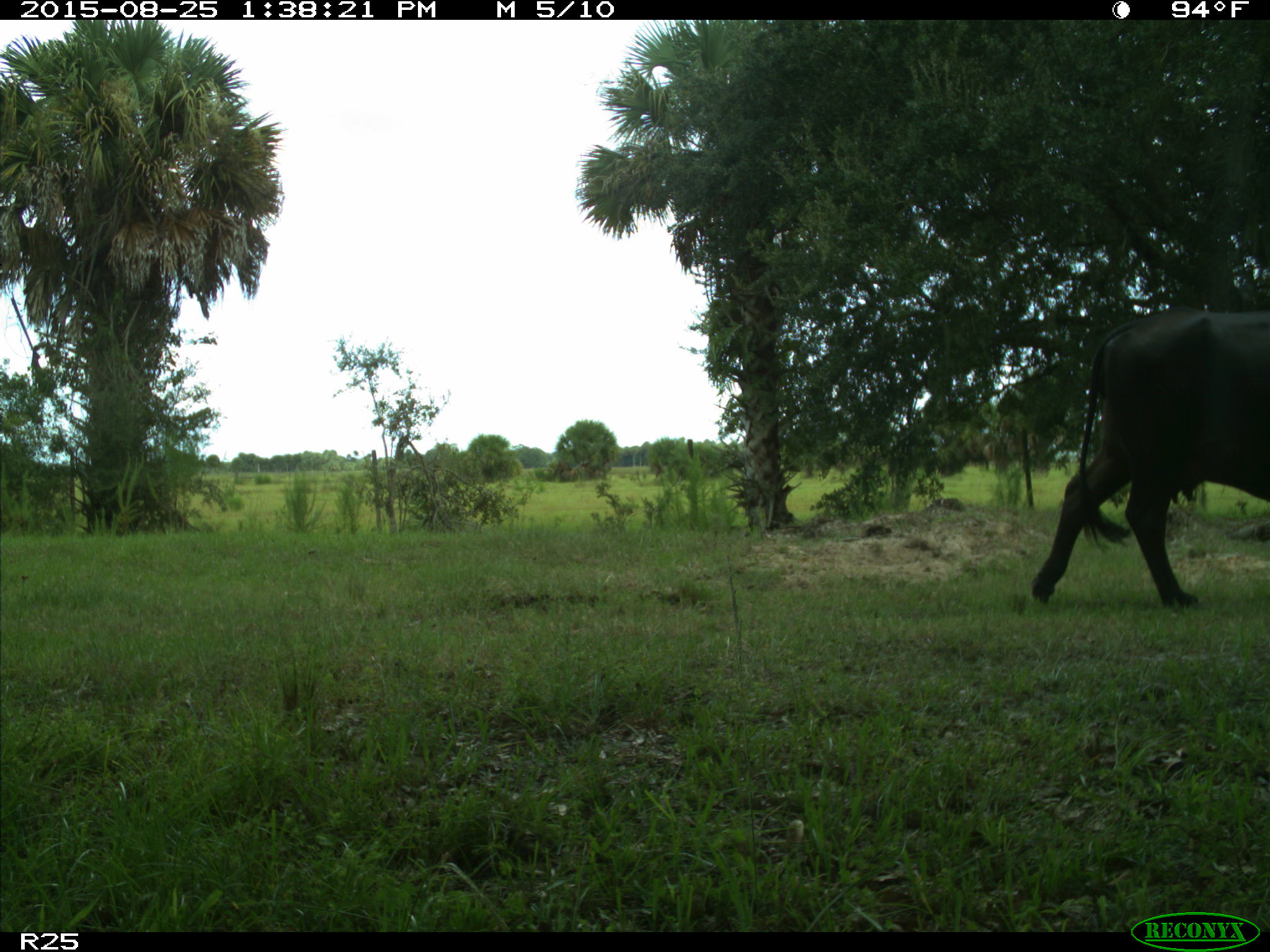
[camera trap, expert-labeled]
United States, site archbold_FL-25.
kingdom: Animalia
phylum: Chordata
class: Mammalia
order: Artiodactyla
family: Bovidae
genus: Bos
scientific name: Bos taurus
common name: domestic cow